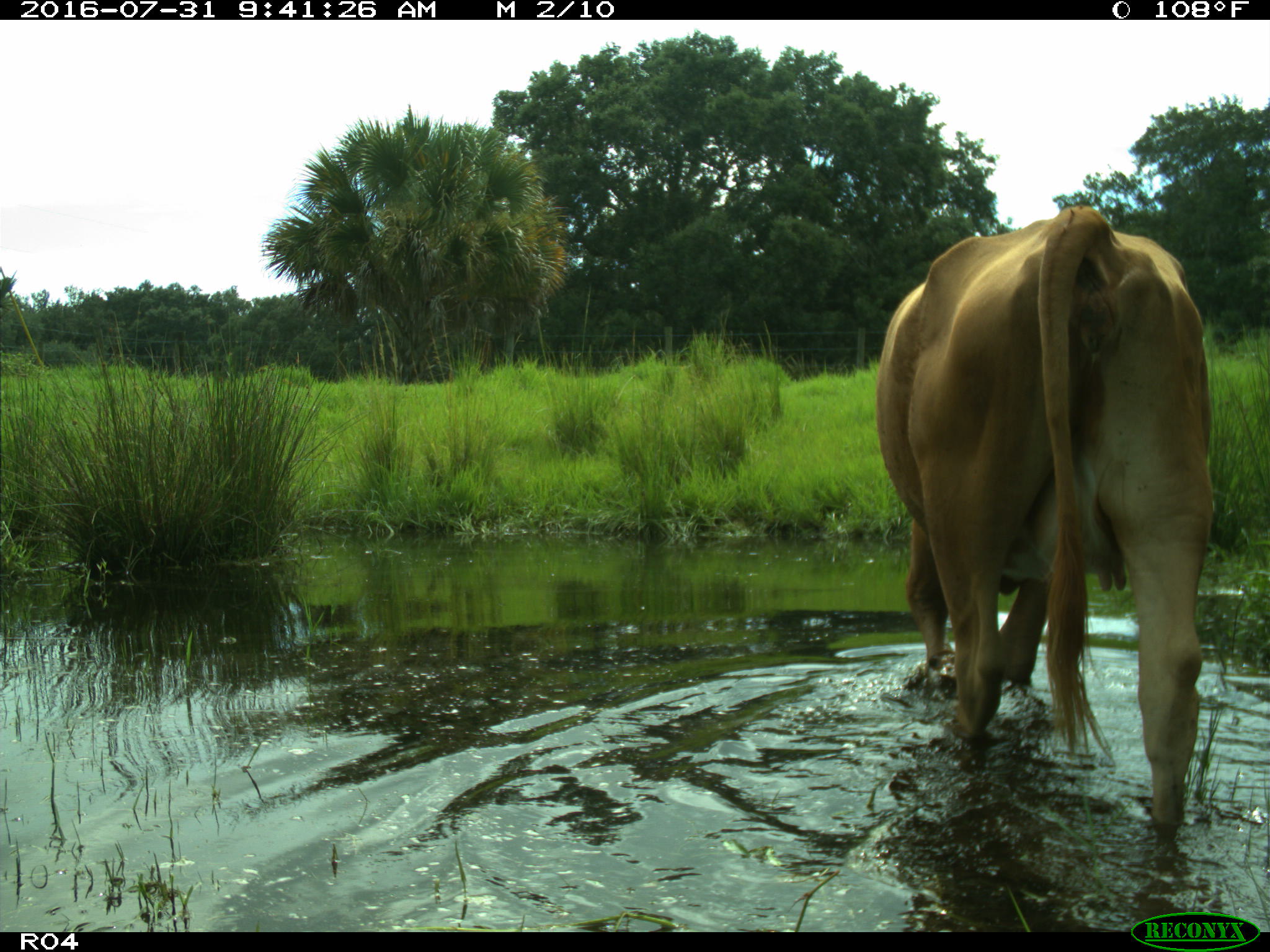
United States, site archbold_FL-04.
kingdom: Animalia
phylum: Chordata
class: Mammalia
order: Artiodactyla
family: Bovidae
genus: Bos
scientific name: Bos taurus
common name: domestic cow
Bos taurus (domestic cow).